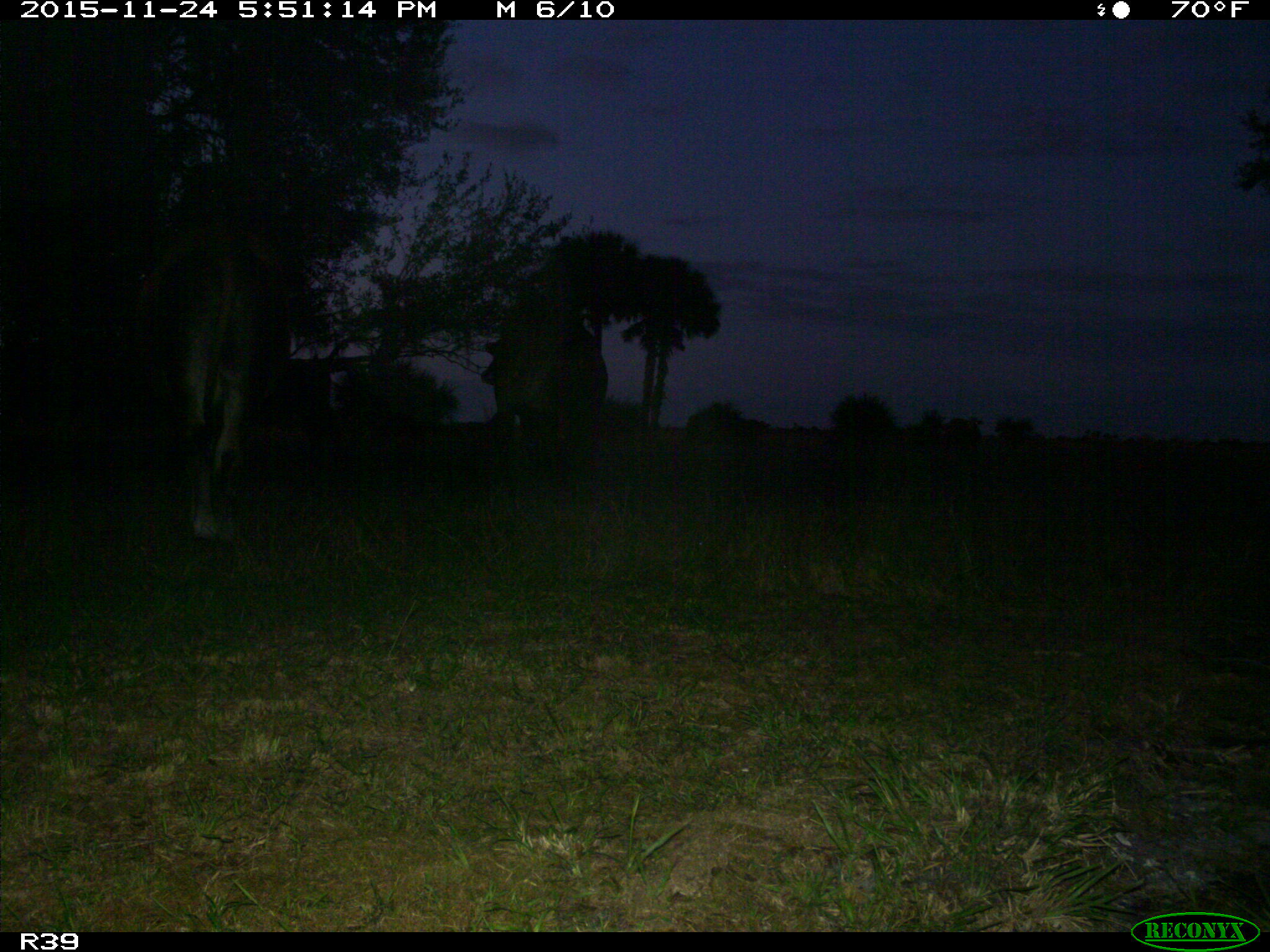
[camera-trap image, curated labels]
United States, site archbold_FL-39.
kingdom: Animalia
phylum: Chordata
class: Mammalia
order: Artiodactyla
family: Bovidae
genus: Bos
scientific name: Bos taurus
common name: domestic cow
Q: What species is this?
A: Bos taurus (domestic cow).